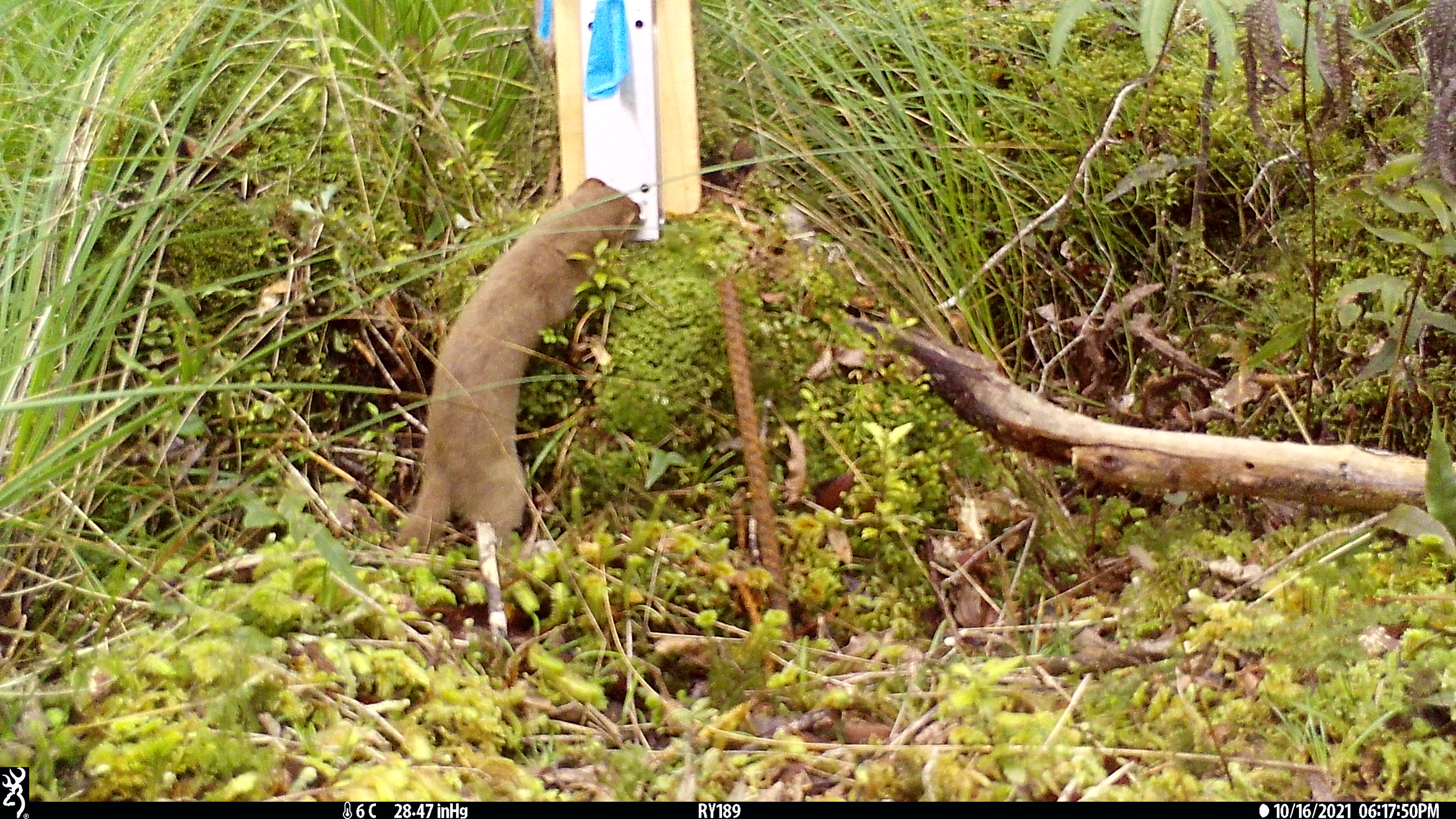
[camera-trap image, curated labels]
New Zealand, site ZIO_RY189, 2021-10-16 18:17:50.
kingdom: Animalia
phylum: Chordata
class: Mammalia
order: Carnivora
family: Mustelidae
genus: Mustela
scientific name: Mustela erminea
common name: stoat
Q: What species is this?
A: Stoat (Mustela erminea).